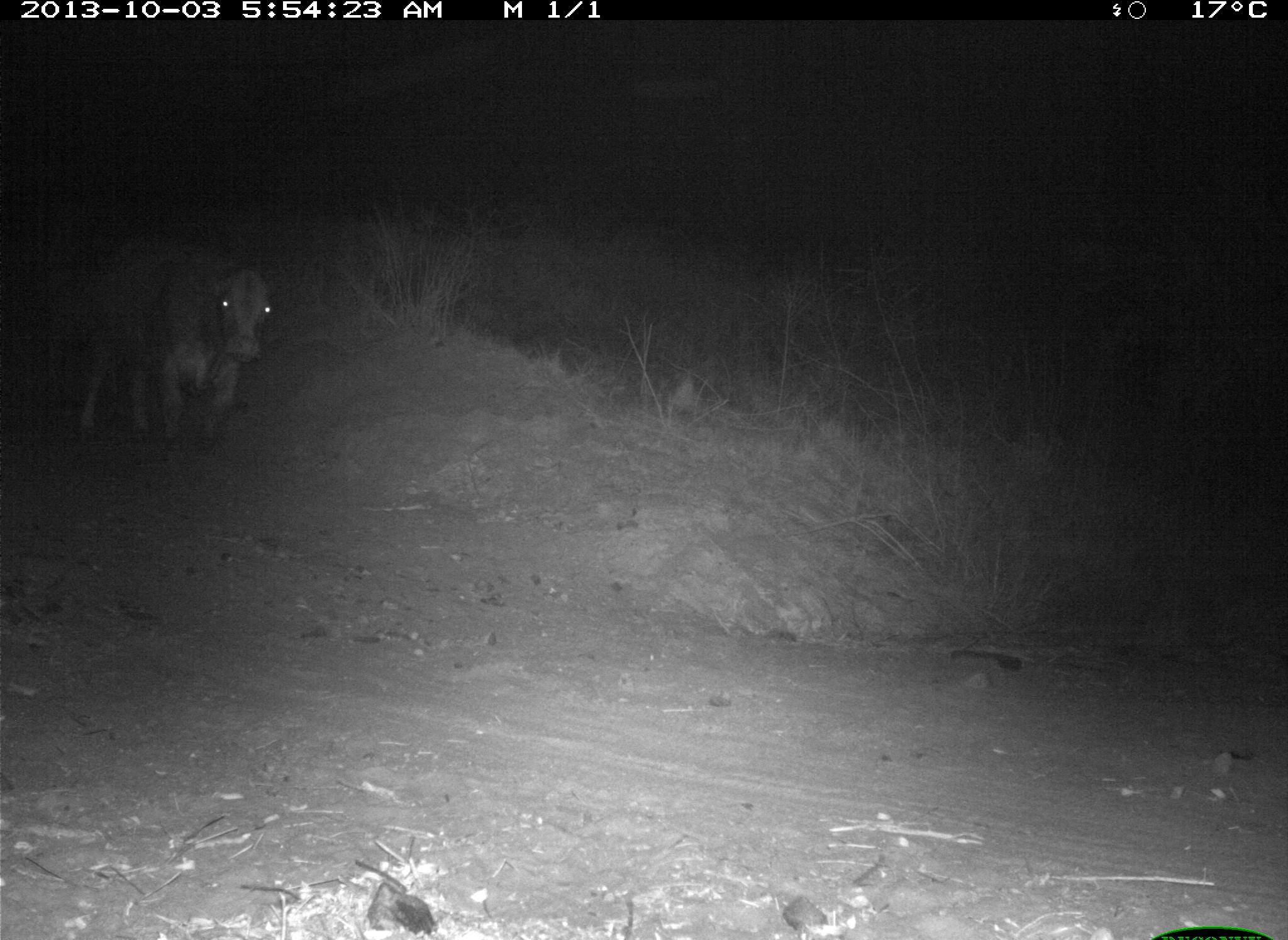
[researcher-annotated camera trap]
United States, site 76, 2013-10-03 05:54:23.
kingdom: Animalia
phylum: Chordata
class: Mammalia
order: Artiodactyla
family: Bovidae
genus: Bos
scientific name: Bos taurus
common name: cow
Cow (Bos taurus).